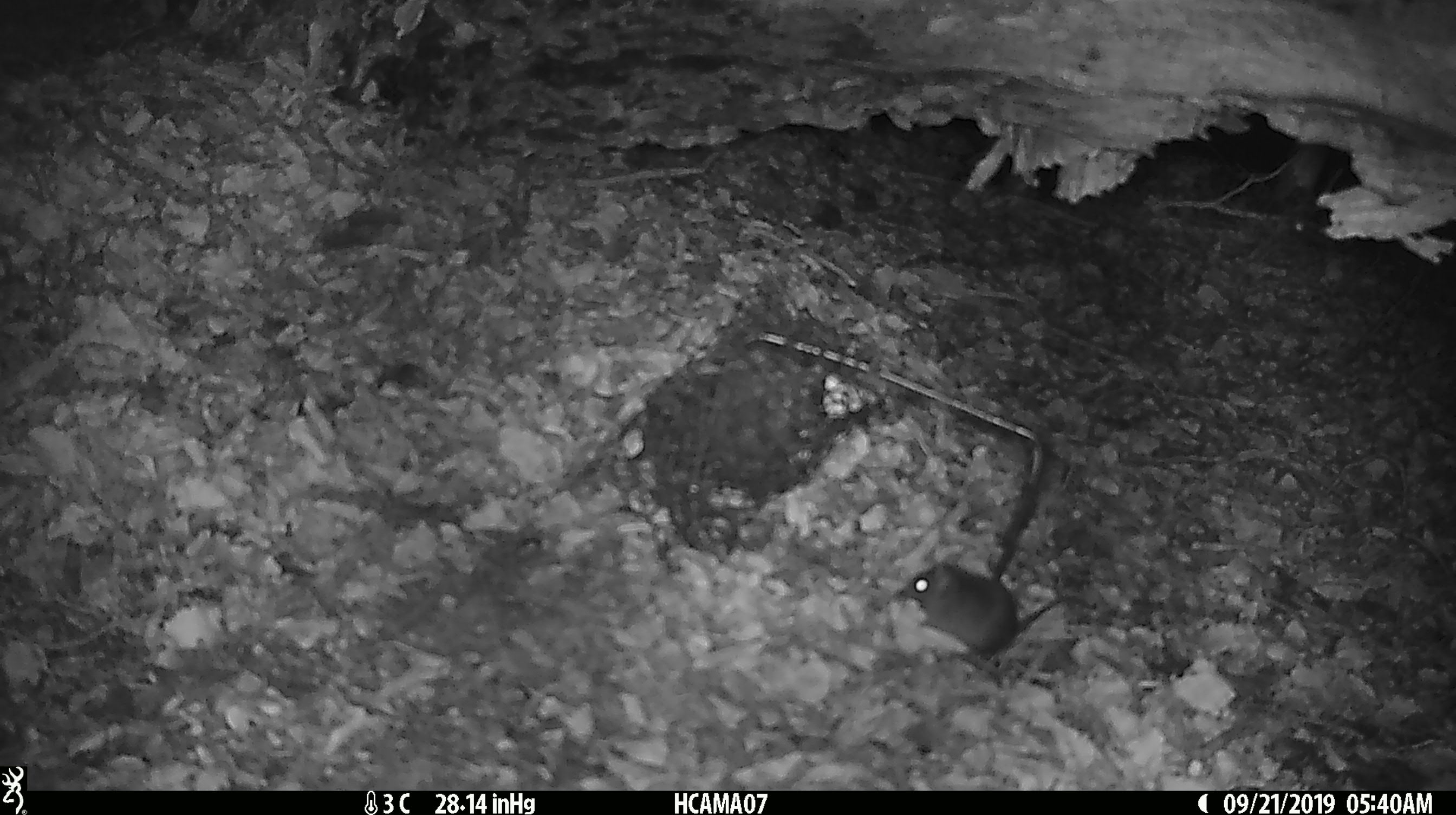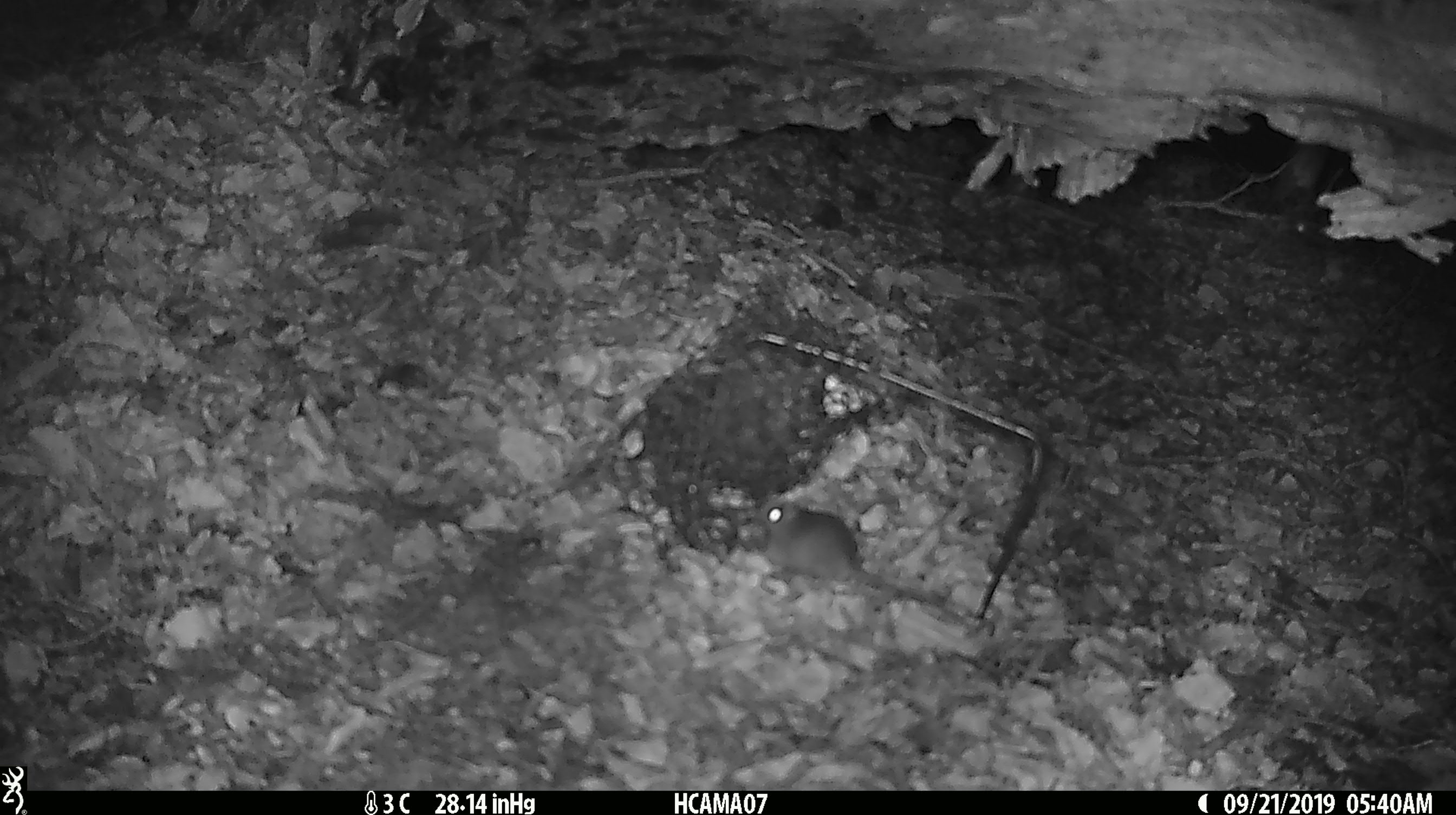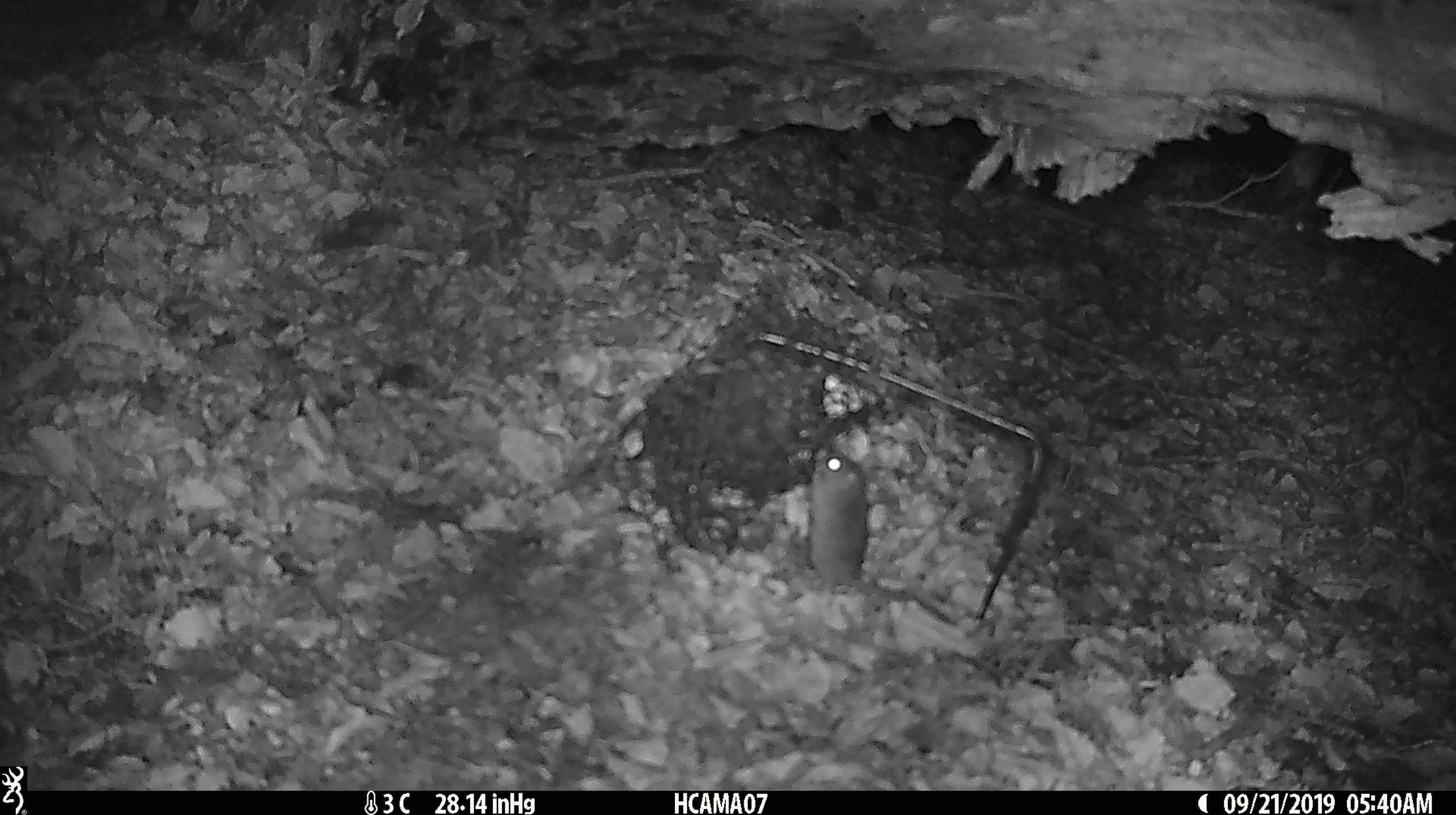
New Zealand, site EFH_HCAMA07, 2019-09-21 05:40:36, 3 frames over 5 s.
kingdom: Animalia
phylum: Chordata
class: Mammalia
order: Rodentia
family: Muridae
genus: Mus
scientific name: Mus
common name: mouse